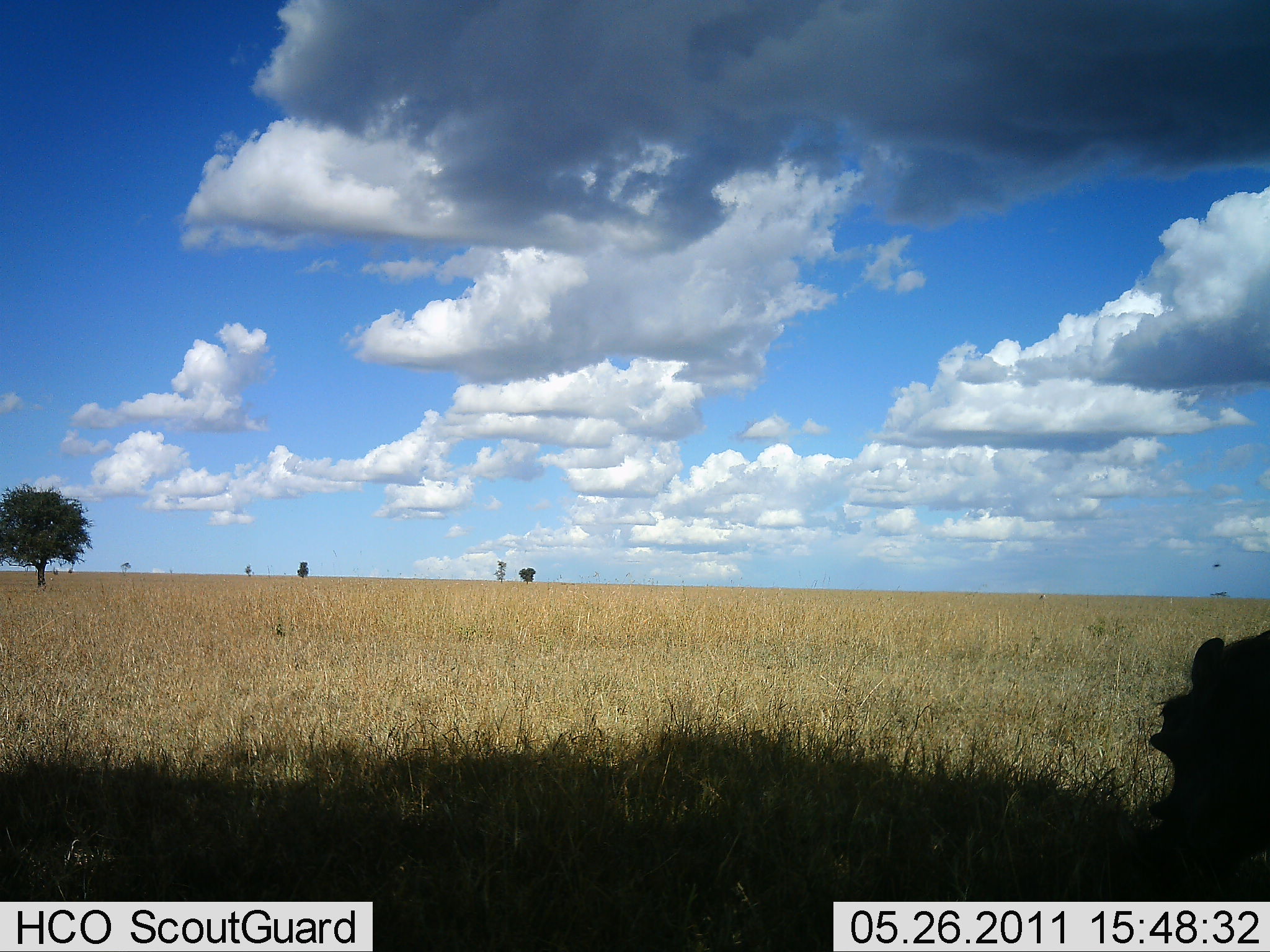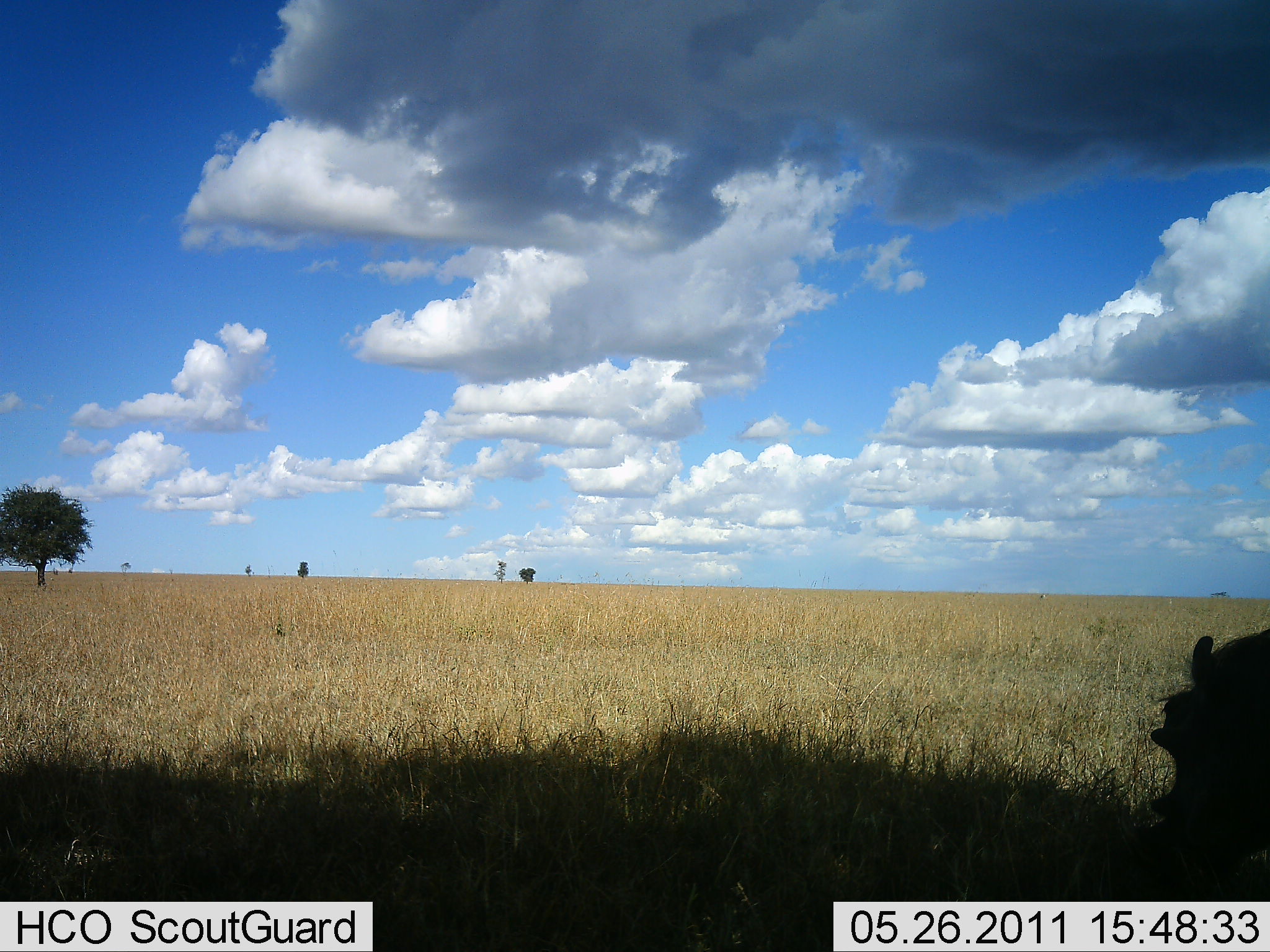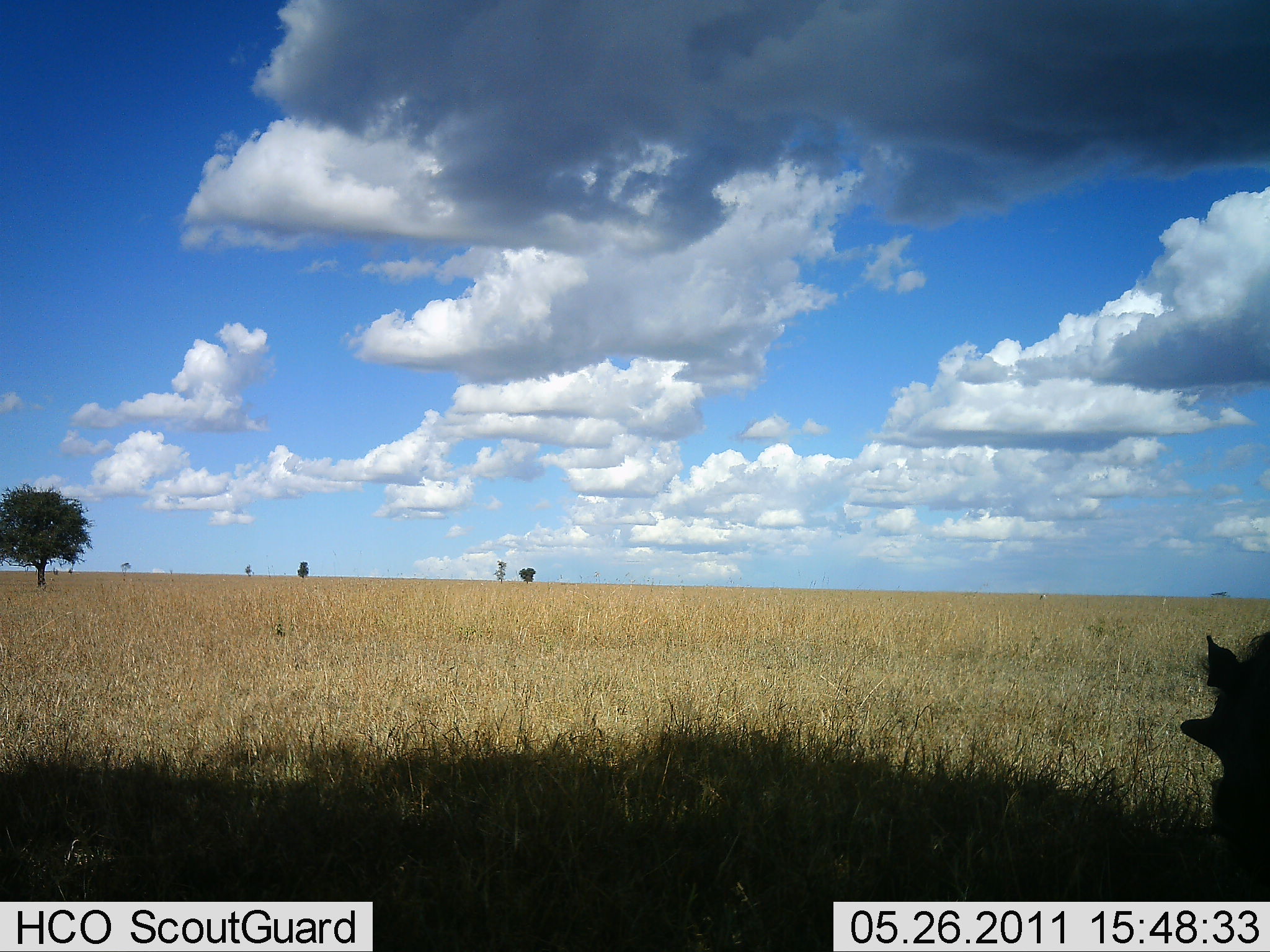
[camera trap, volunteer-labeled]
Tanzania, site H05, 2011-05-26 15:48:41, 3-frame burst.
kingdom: Animalia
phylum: Chordata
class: Mammalia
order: Artiodactyla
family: Suidae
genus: Phacochoerus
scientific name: Phacochoerus africanus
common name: warthog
Warthog (Phacochoerus africanus), count 1. Behavior (volunteer vote fractions): standing 50%, resting 0%, moving 20%, interacting 0%. Young present (vote fraction): 0%. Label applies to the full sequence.